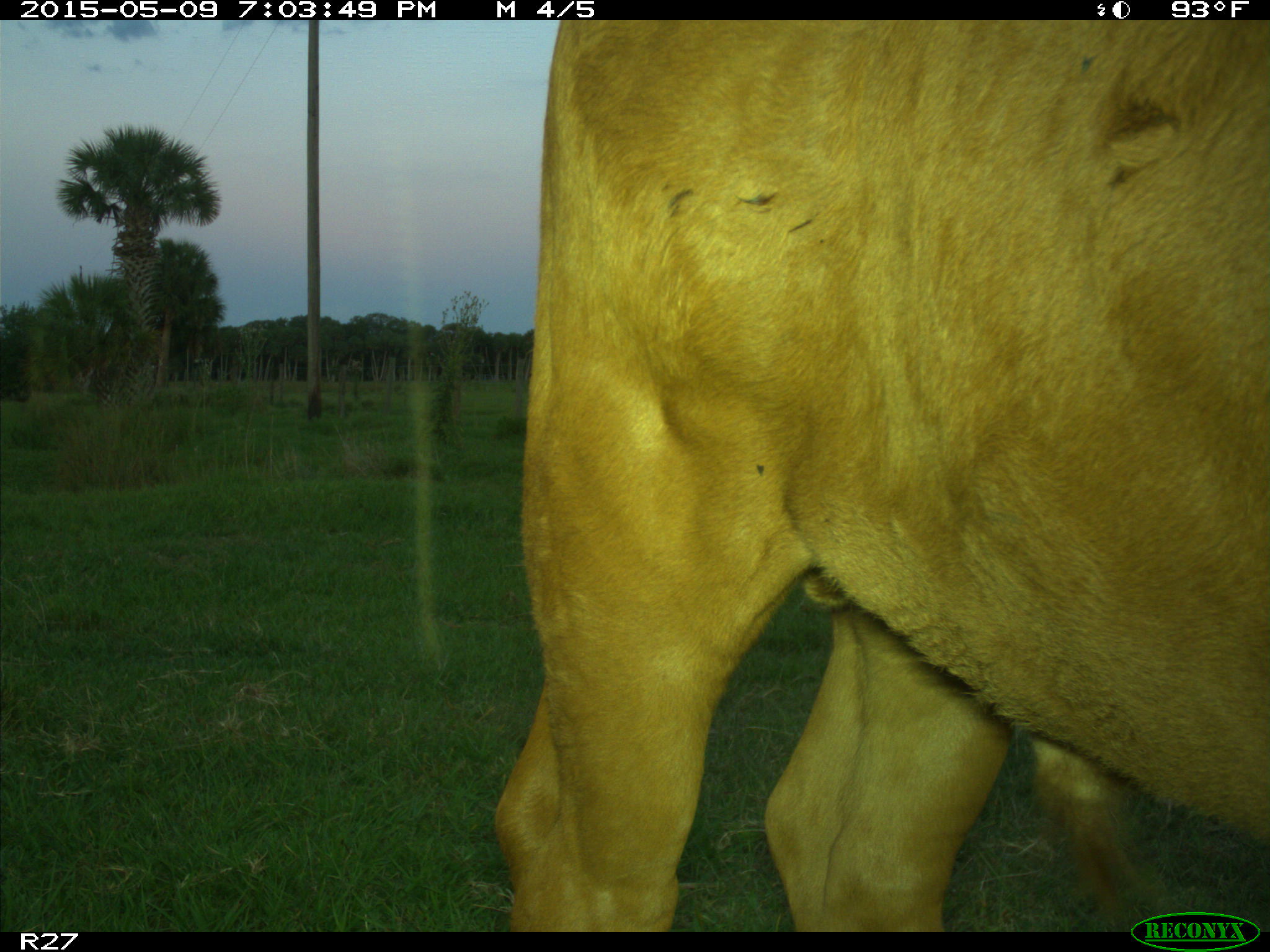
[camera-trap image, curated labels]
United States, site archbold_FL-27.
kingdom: Animalia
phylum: Chordata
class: Mammalia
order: Artiodactyla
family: Bovidae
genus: Bos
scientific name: Bos taurus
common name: domestic cow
Bos taurus (domestic cow).